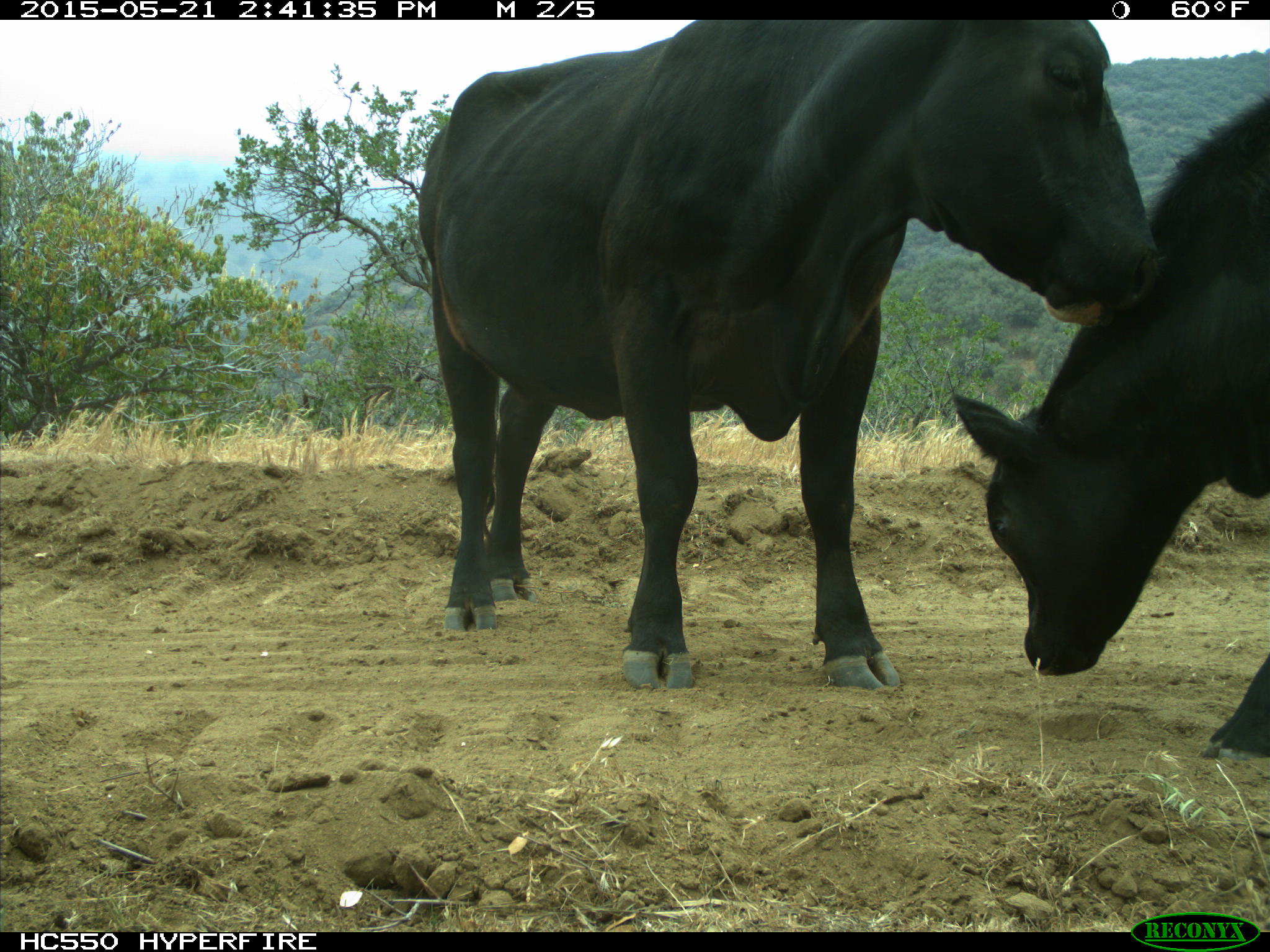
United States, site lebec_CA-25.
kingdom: Animalia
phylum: Chordata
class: Mammalia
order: Artiodactyla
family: Bovidae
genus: Bos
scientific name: Bos taurus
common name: domestic cow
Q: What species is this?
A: Bos taurus (domestic cow).